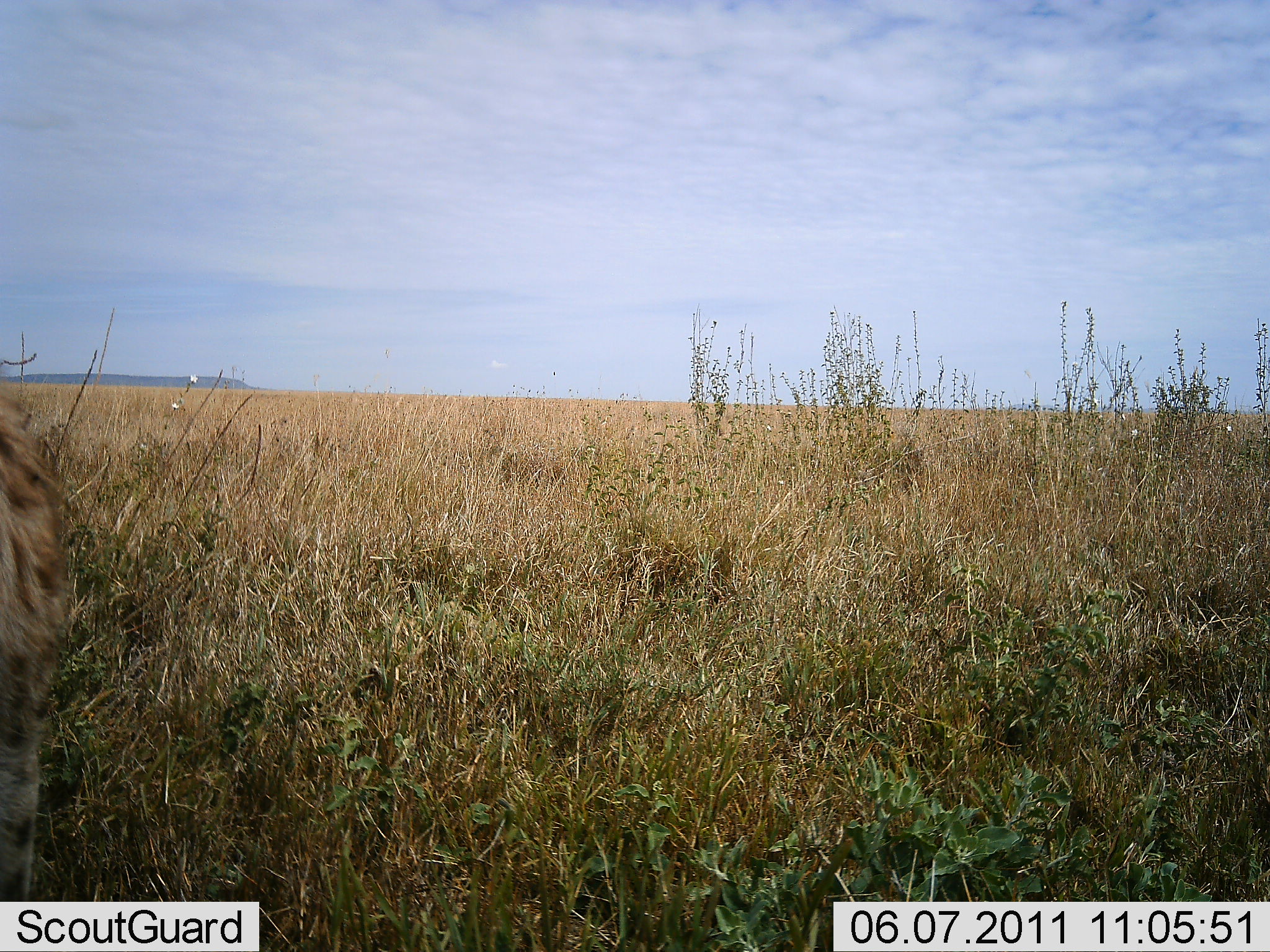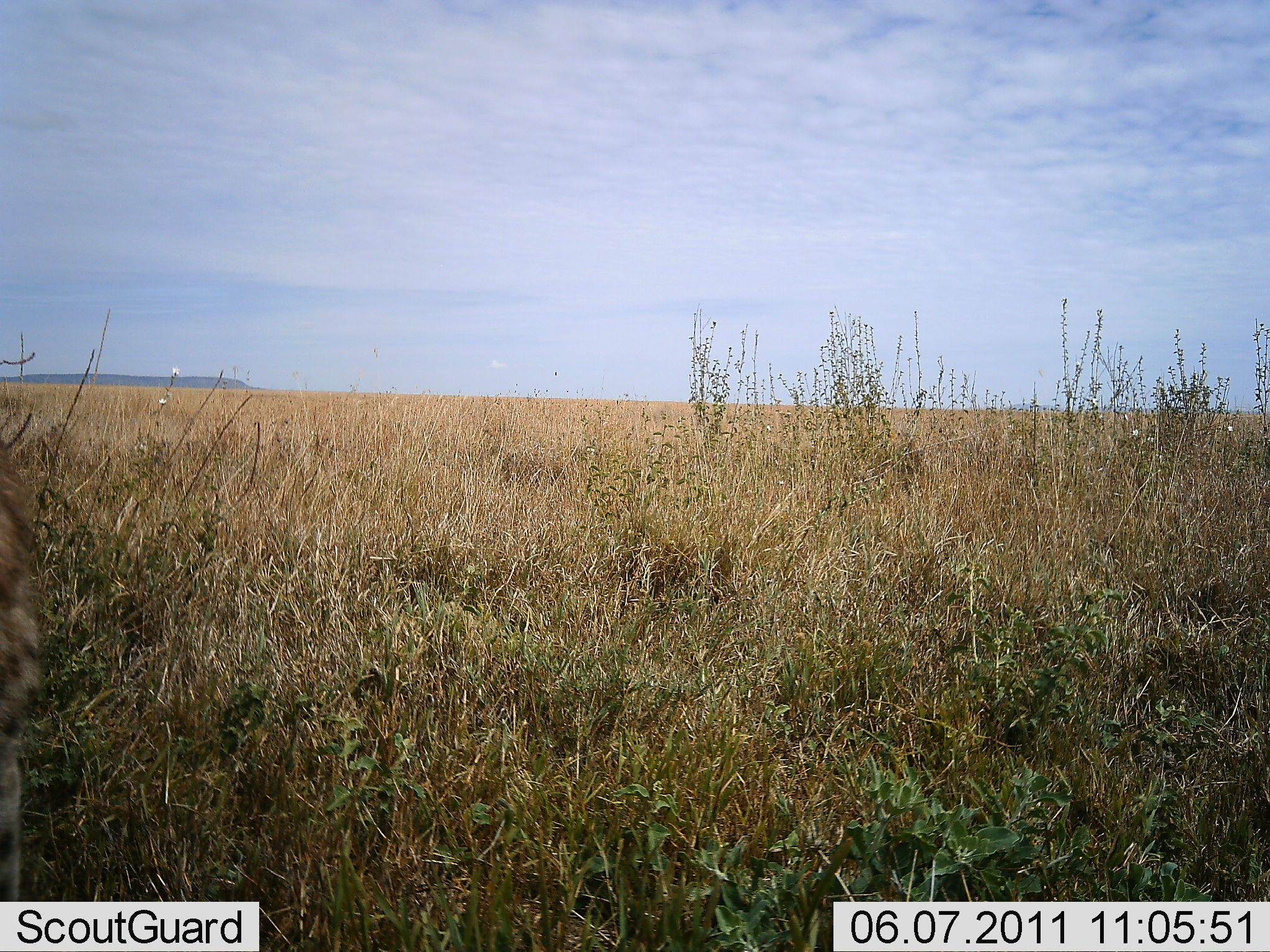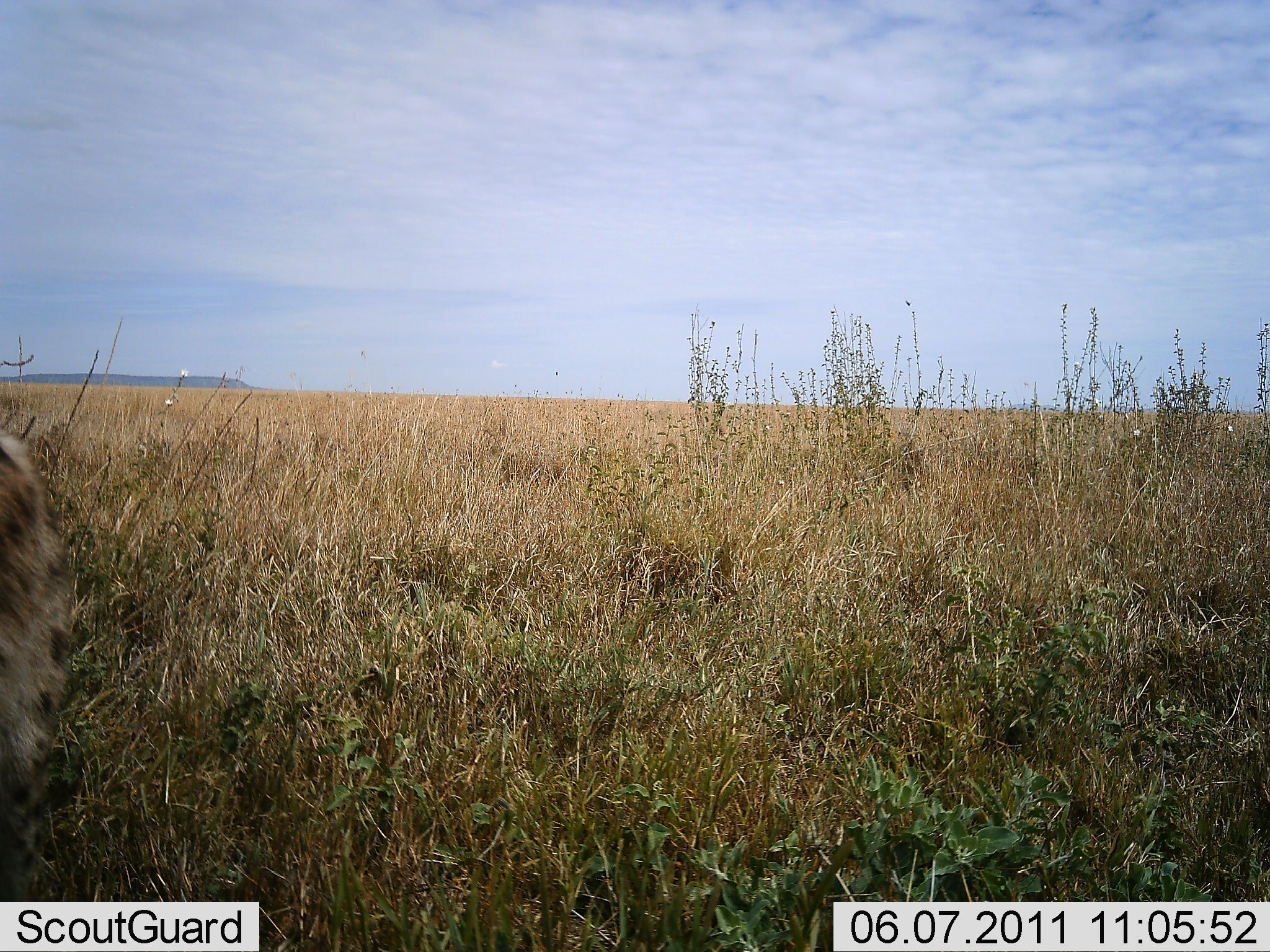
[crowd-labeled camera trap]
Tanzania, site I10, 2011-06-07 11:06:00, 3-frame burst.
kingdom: Animalia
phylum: Chordata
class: Mammalia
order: Carnivora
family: Hyaenidae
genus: Crocuta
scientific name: Crocuta crocuta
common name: spotted hyena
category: hyenaspotted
Hyenaspotted (spotted hyena) (Crocuta crocuta), count 1. Behavior (volunteer vote fractions): standing 44%, resting 22%, moving 44%, interacting 0%. Young present (vote fraction): 0%. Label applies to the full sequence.